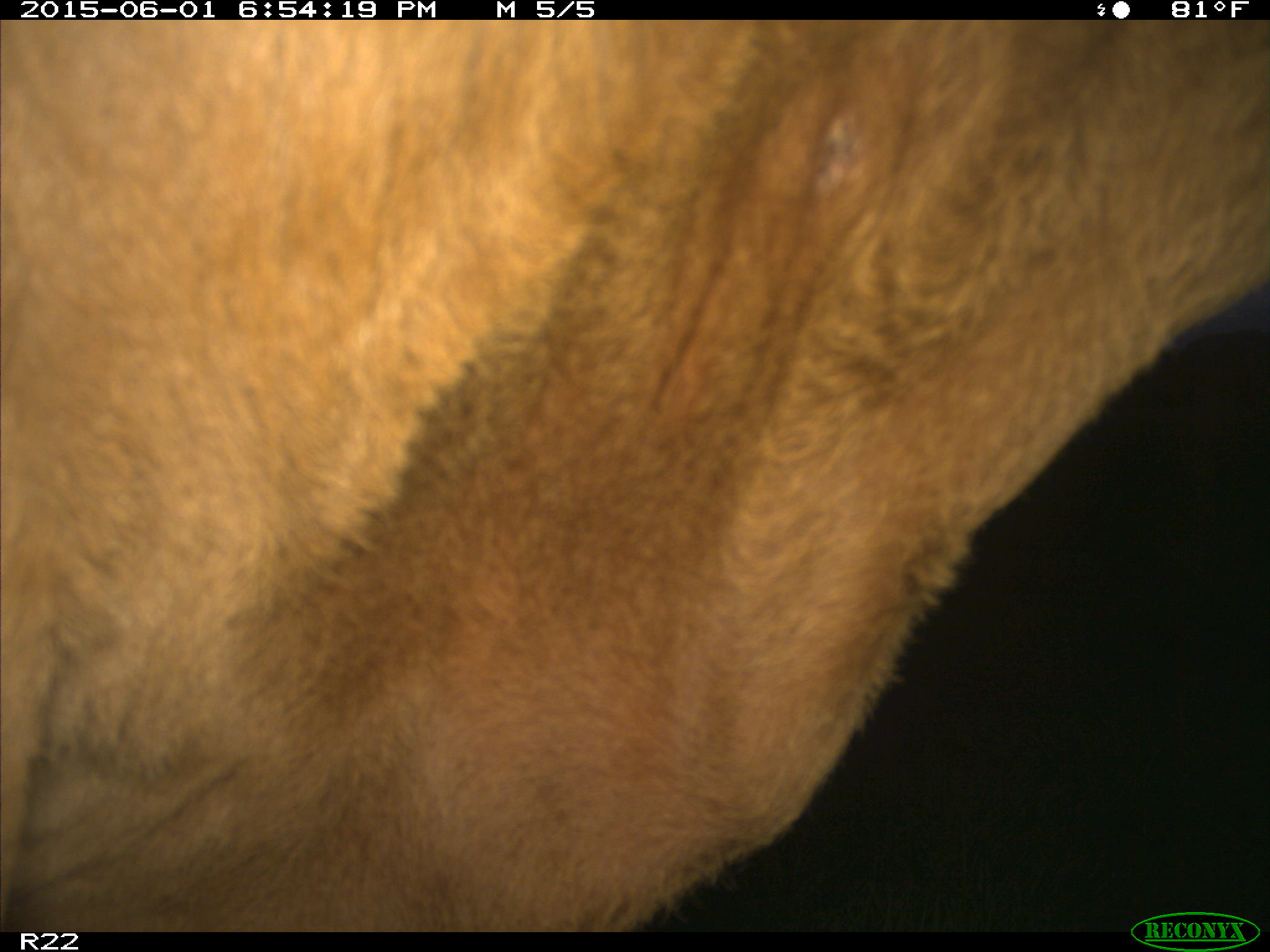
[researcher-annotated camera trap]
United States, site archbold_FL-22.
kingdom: Animalia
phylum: Chordata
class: Mammalia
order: Artiodactyla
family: Bovidae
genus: Bos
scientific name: Bos taurus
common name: domestic cow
Bos taurus (domestic cow).